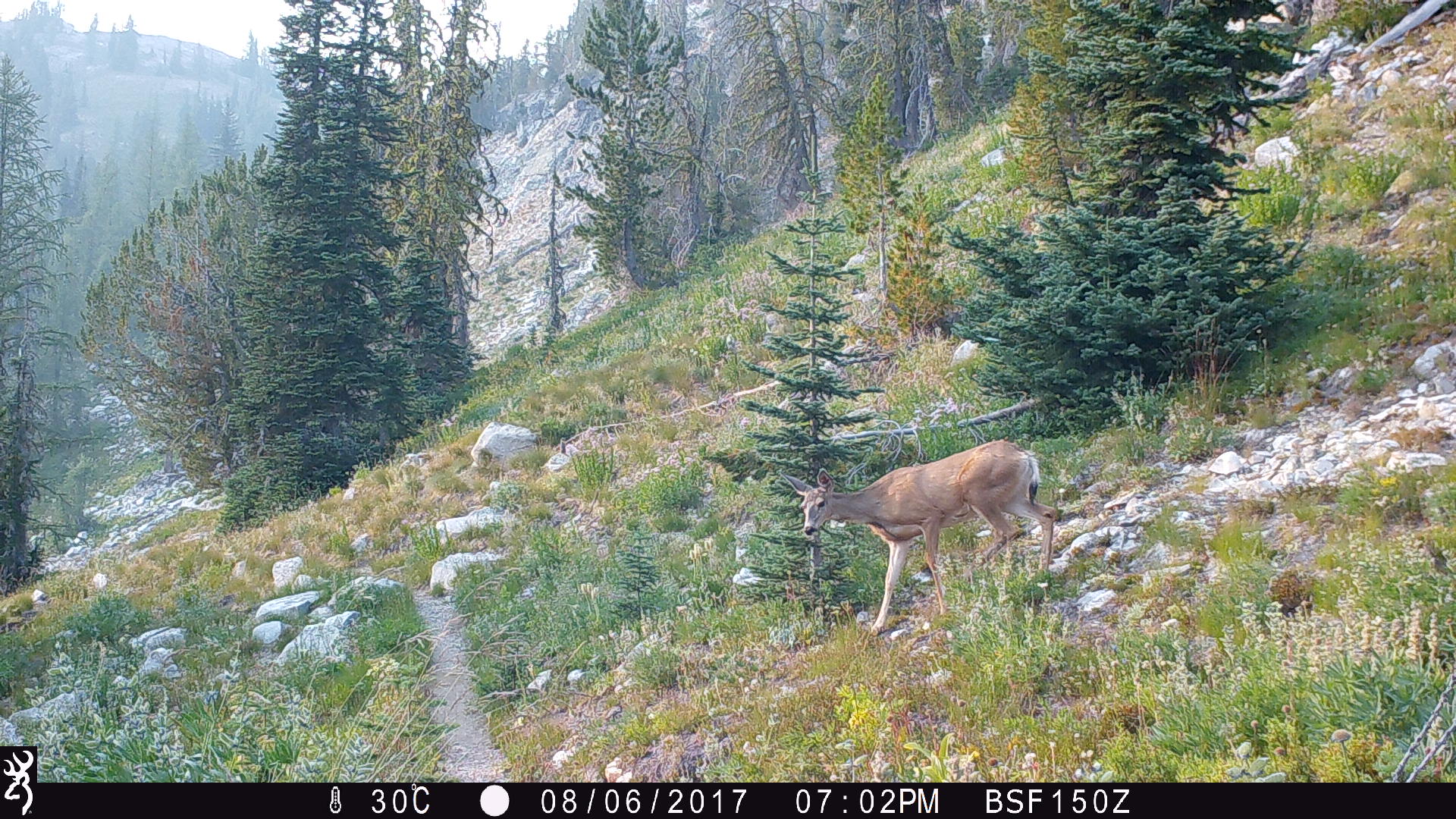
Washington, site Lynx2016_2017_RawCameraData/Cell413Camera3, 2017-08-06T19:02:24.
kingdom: Animalia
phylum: Chordata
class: Mammalia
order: Artiodactyla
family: Cervidae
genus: Odocoileus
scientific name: Odocoileus hemionus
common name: mule deer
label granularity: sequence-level